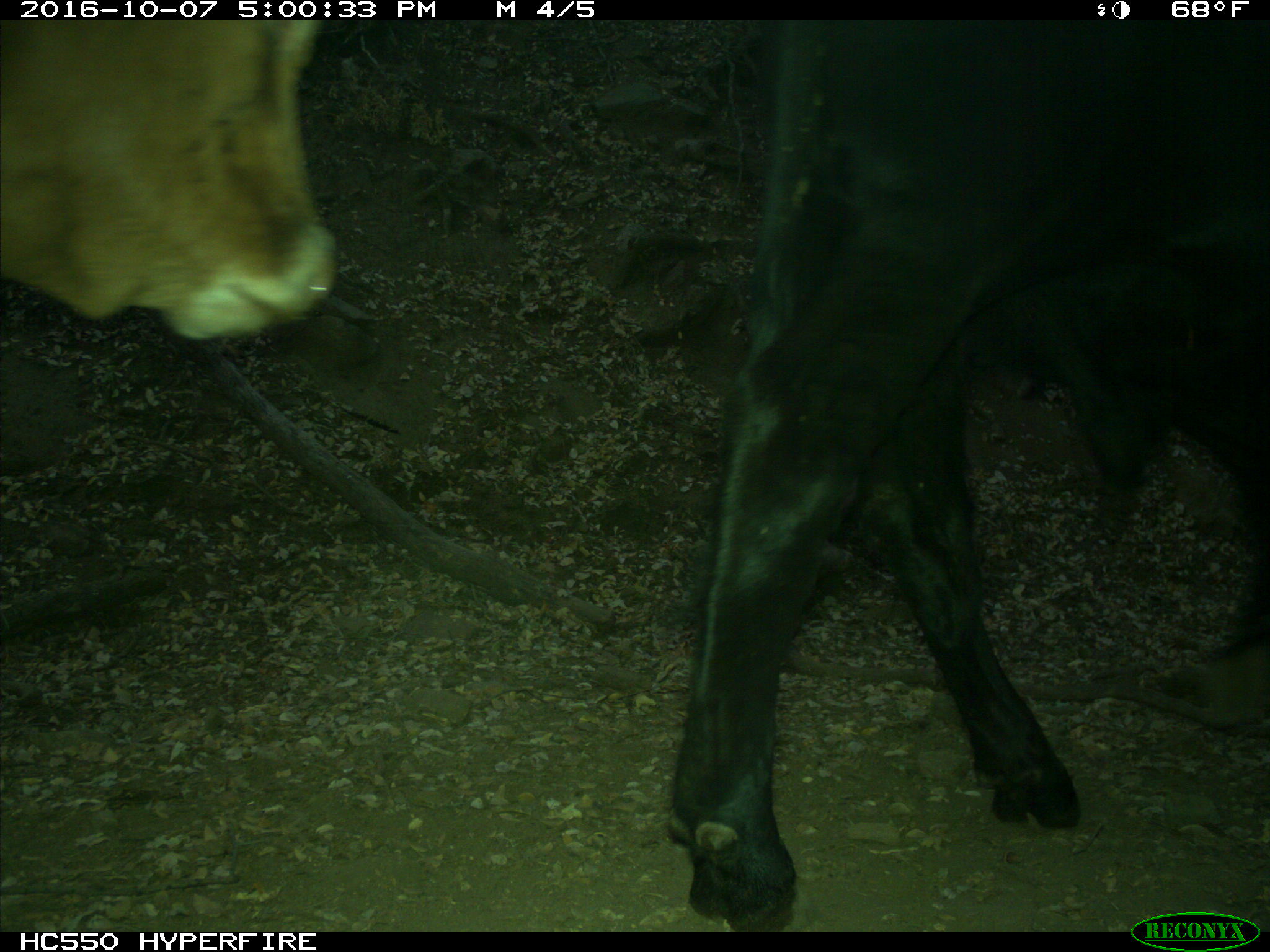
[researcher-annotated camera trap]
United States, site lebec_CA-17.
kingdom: Animalia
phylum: Chordata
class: Mammalia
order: Artiodactyla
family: Bovidae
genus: Bos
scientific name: Bos taurus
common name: domestic cow